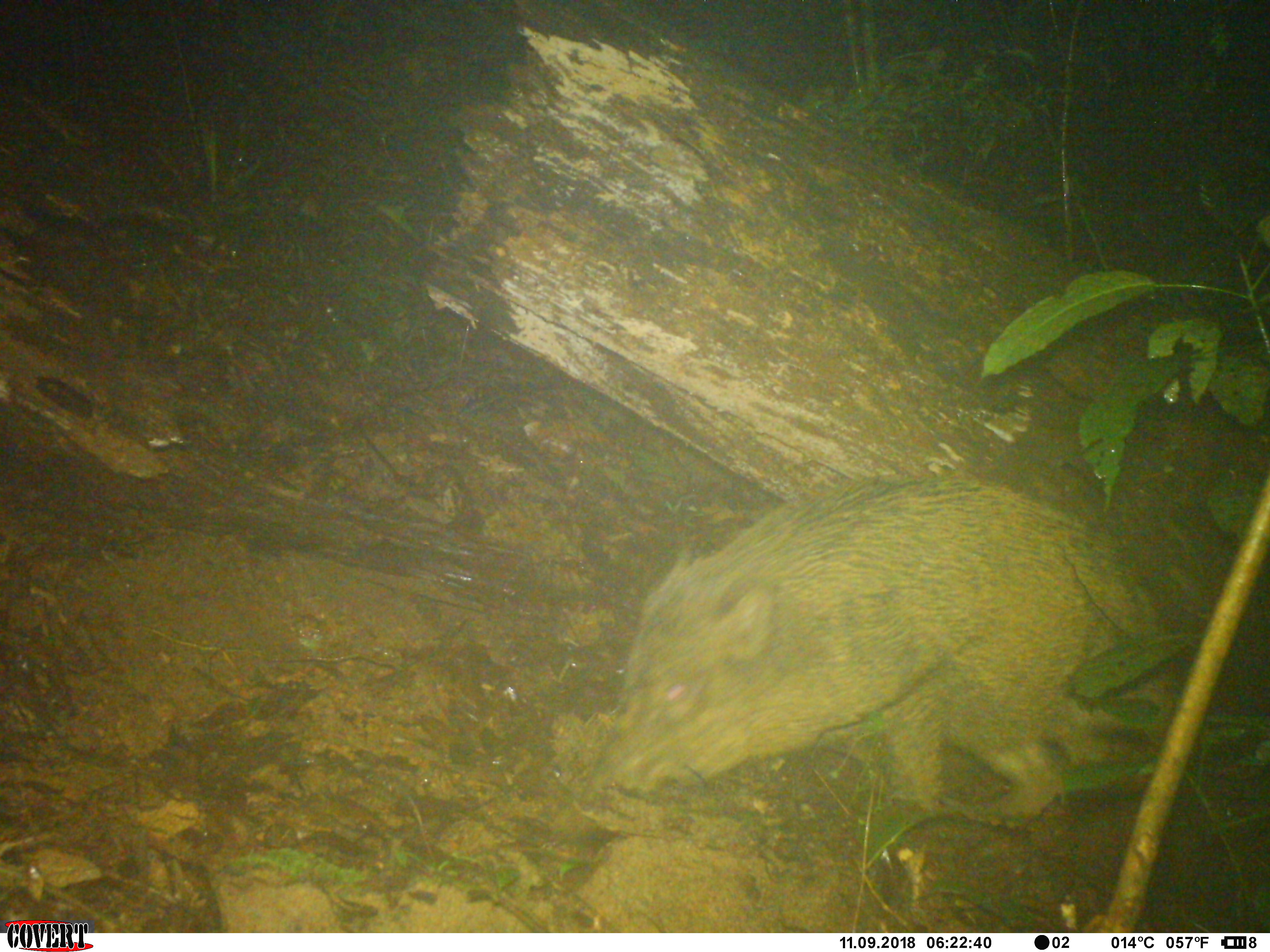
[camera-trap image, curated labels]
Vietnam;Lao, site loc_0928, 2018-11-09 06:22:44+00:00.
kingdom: Animalia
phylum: Chordata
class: Mammalia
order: Artiodactyla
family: Suidae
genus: Sus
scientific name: Sus scrofa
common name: eurasian wild pig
Eurasian wild pig (Sus scrofa). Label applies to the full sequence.